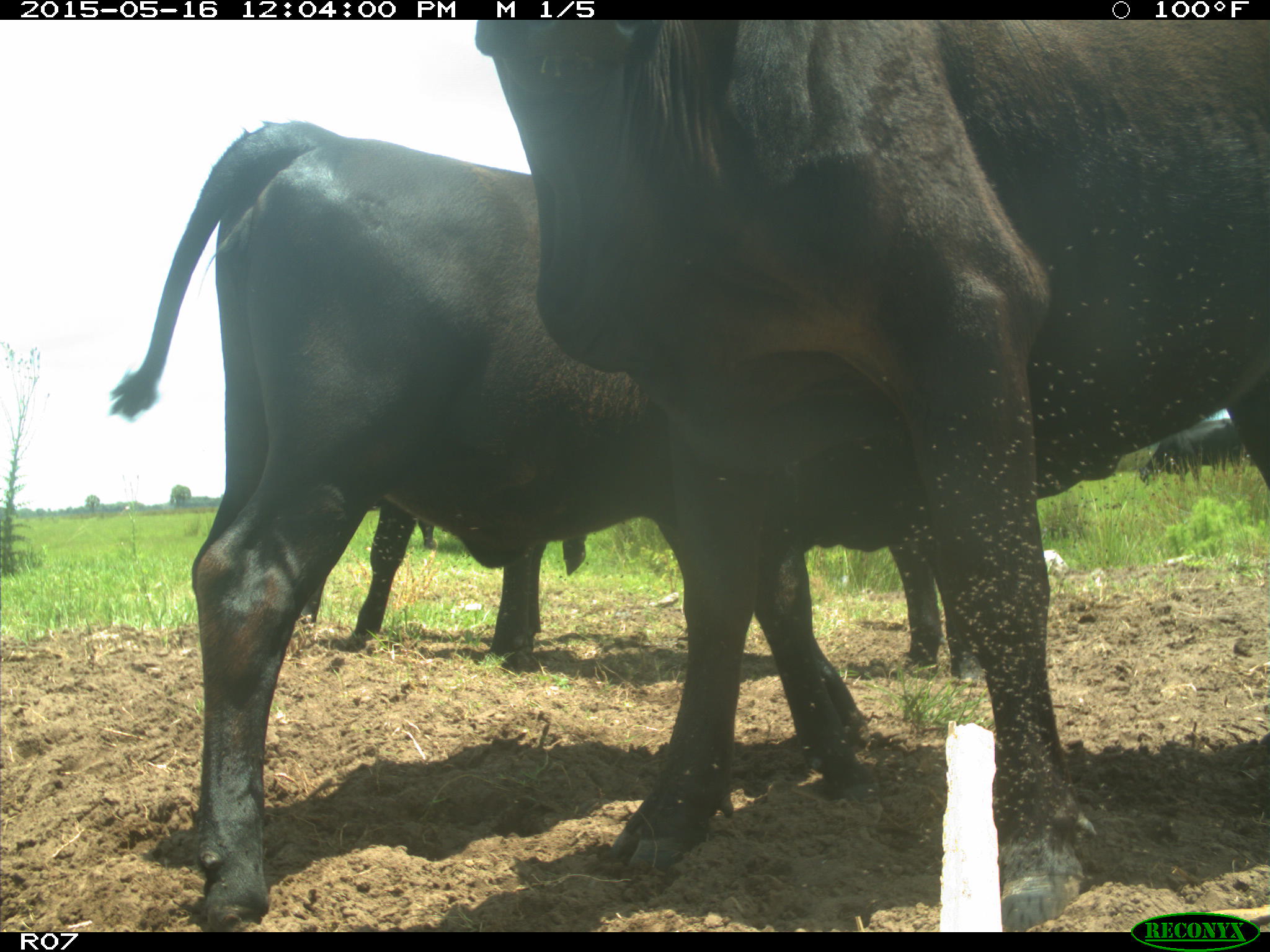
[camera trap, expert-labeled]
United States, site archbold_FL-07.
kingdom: Animalia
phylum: Chordata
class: Mammalia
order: Artiodactyla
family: Bovidae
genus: Bos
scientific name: Bos taurus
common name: domestic cow